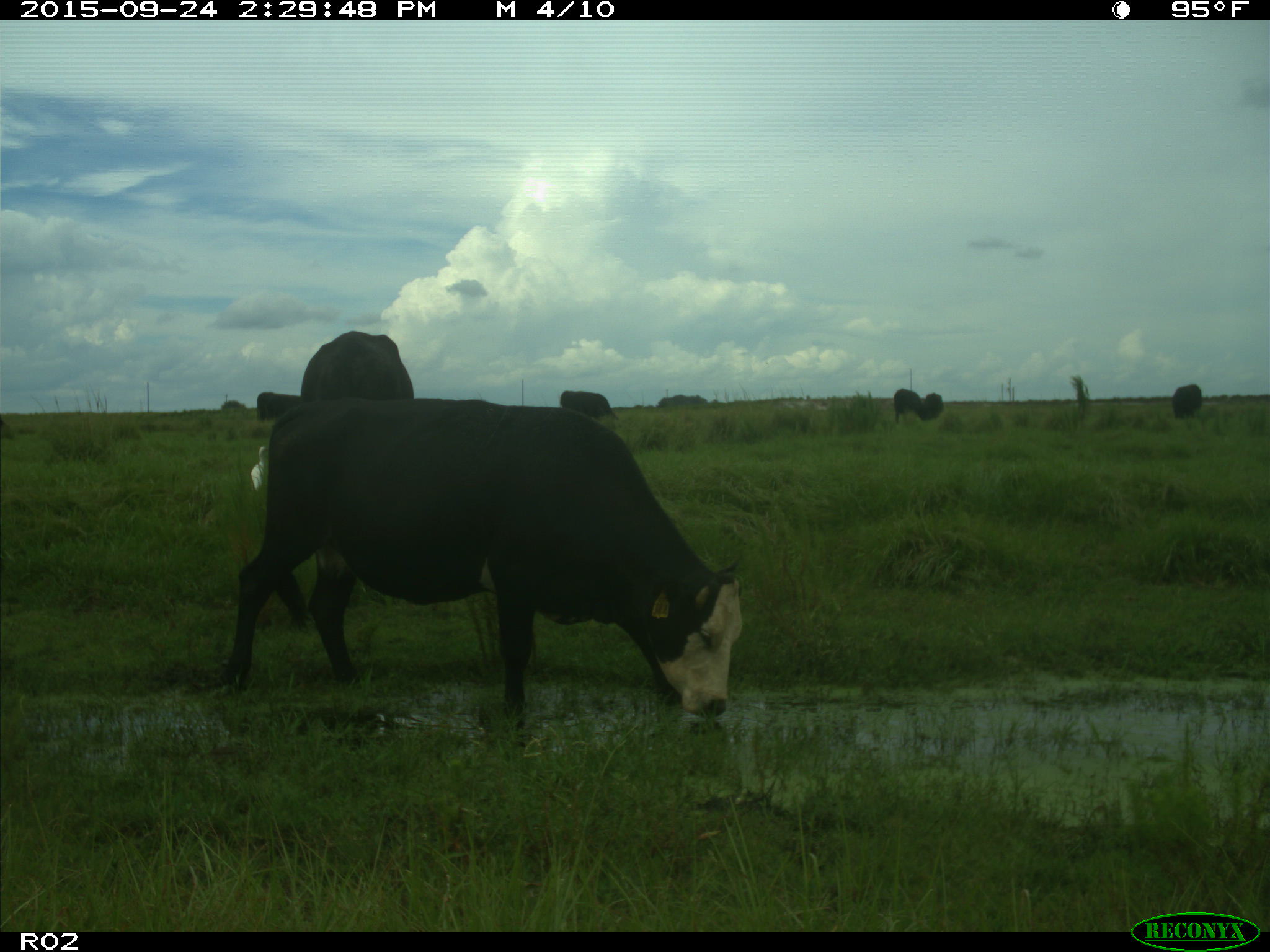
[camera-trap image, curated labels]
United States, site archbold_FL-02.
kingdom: Animalia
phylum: Chordata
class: Mammalia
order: Artiodactyla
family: Bovidae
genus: Bos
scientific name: Bos taurus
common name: domestic cow